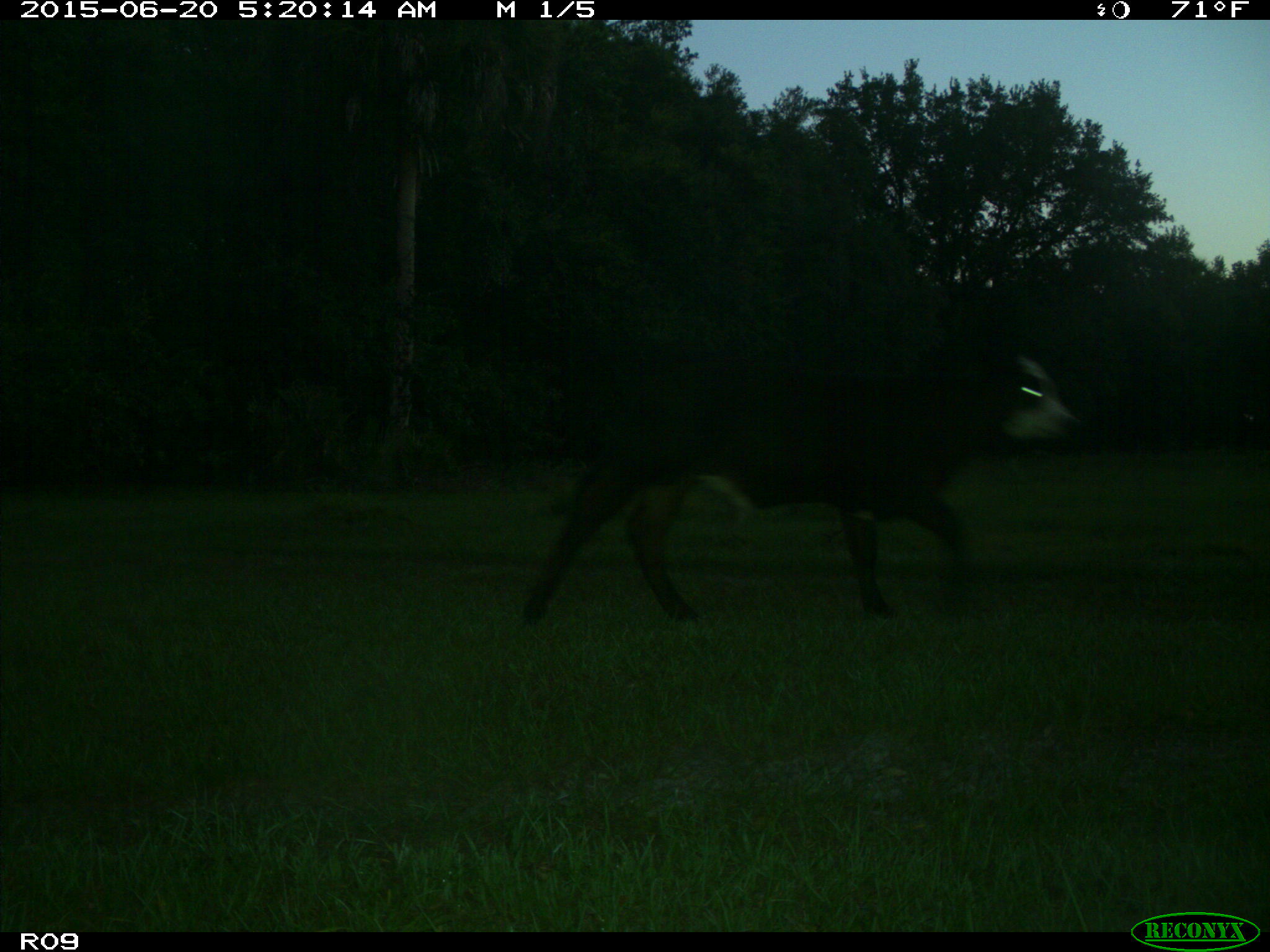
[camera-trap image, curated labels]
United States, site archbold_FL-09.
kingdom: Animalia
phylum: Chordata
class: Mammalia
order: Artiodactyla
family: Bovidae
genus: Bos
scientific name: Bos taurus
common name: domestic cow